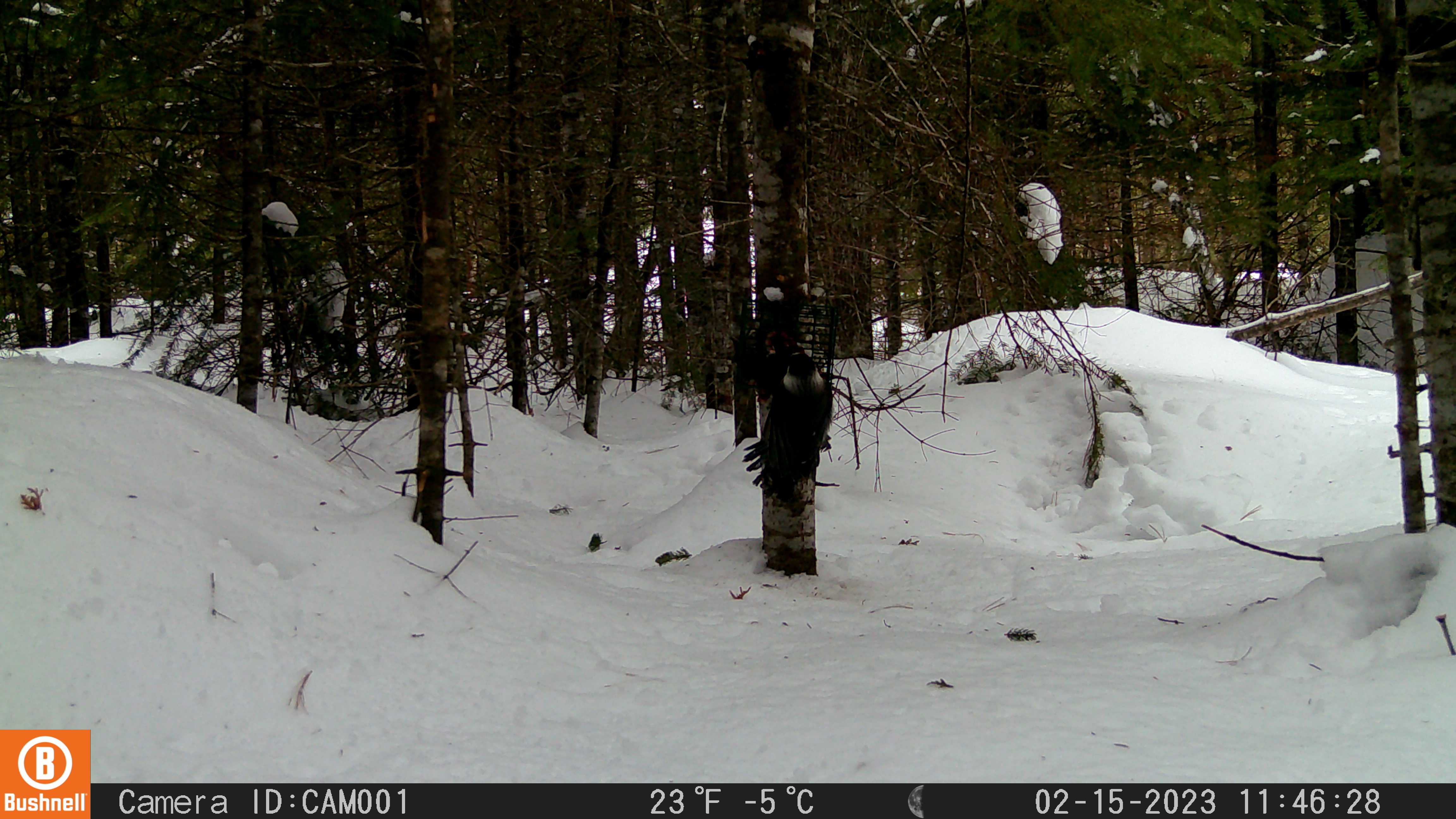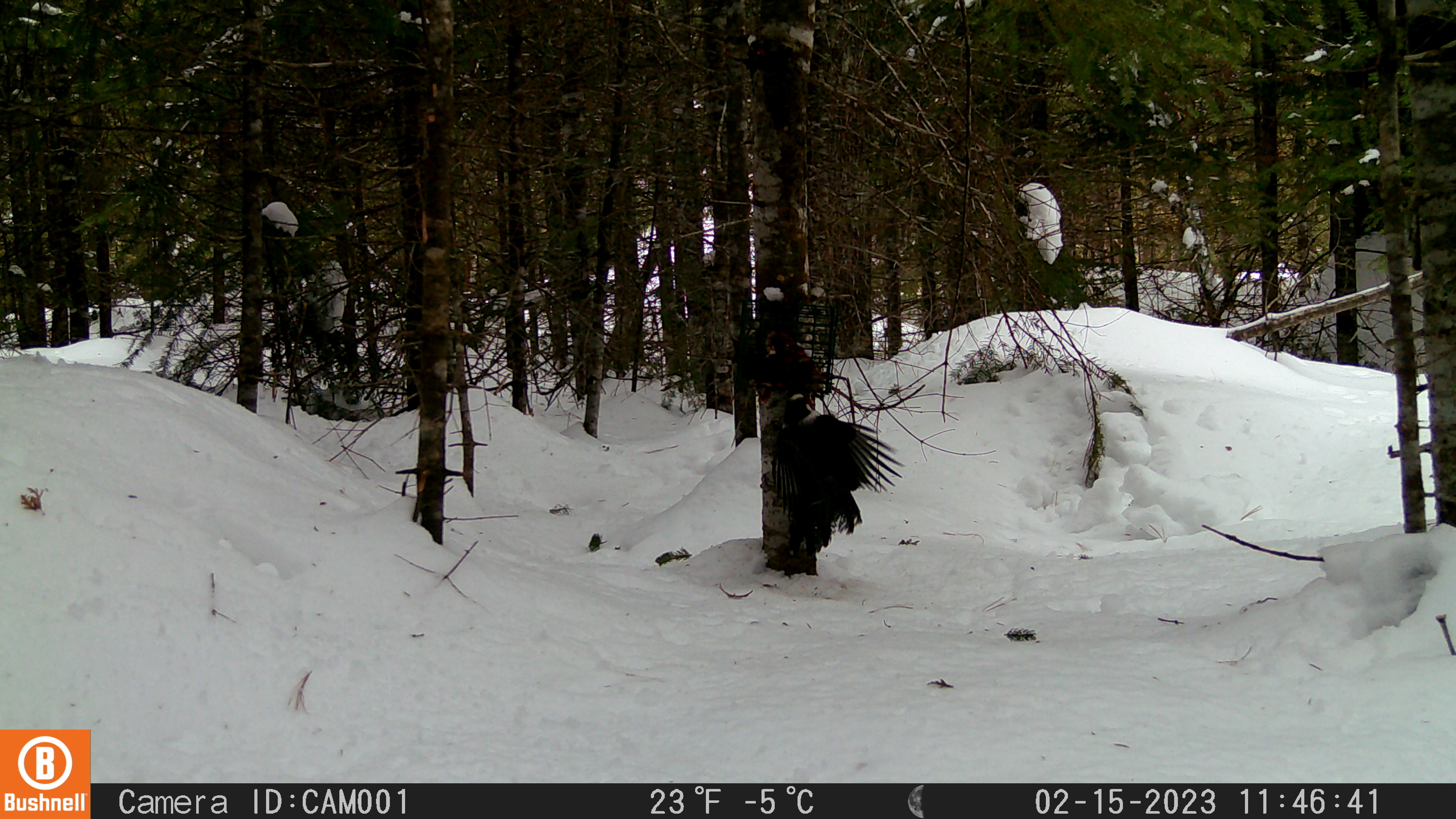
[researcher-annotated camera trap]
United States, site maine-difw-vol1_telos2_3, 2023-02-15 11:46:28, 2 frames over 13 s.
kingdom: Animalia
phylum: Chordata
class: Aves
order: Passeriformes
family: Corvidae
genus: Perisoreus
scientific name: Perisoreus canadensis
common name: canada jay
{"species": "canada jay (Perisoreus canadensis)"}